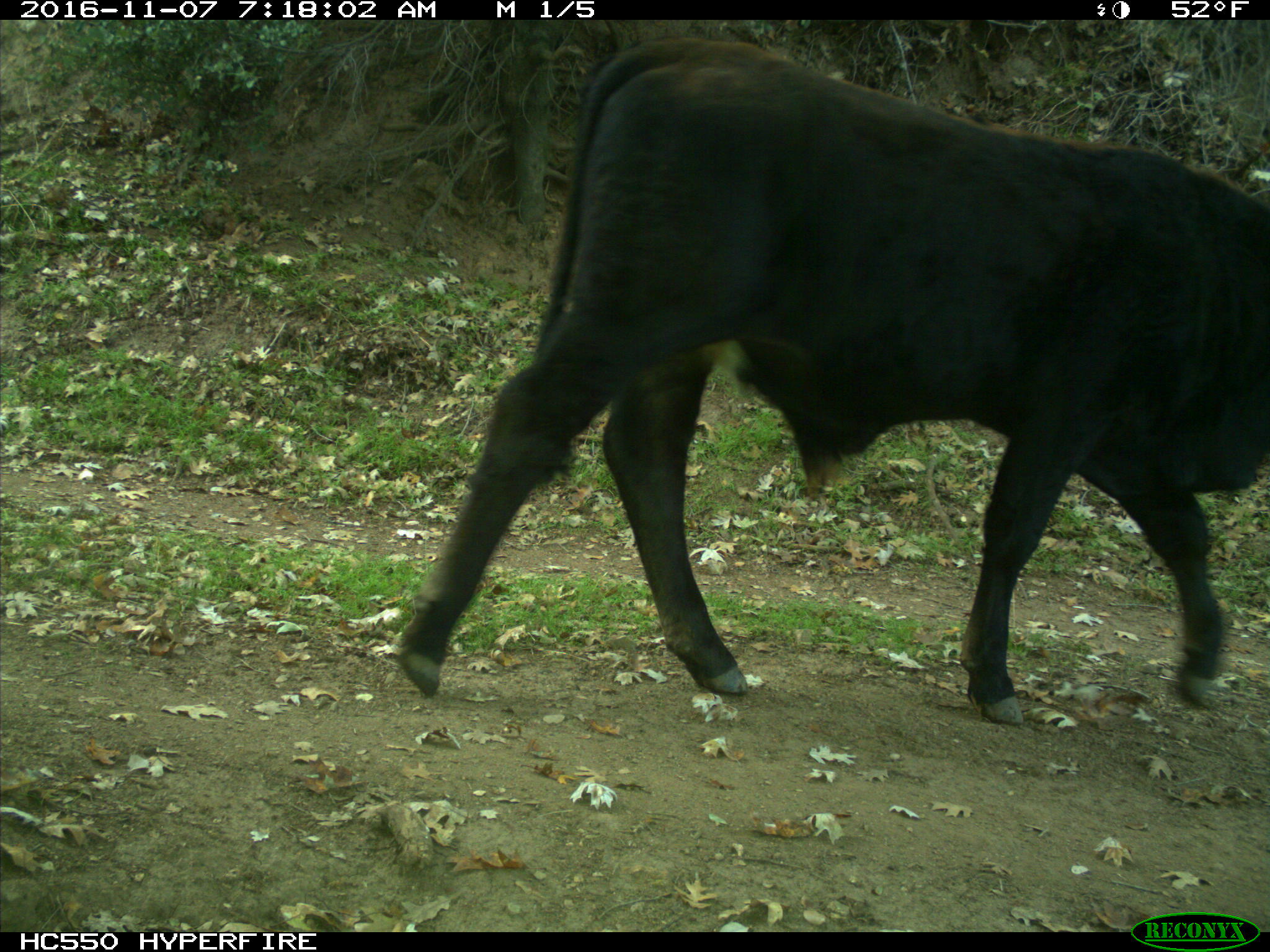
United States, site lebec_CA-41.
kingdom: Animalia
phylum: Chordata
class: Mammalia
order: Artiodactyla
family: Bovidae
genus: Bos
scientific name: Bos taurus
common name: domestic cow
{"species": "Bos taurus (domestic cow)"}